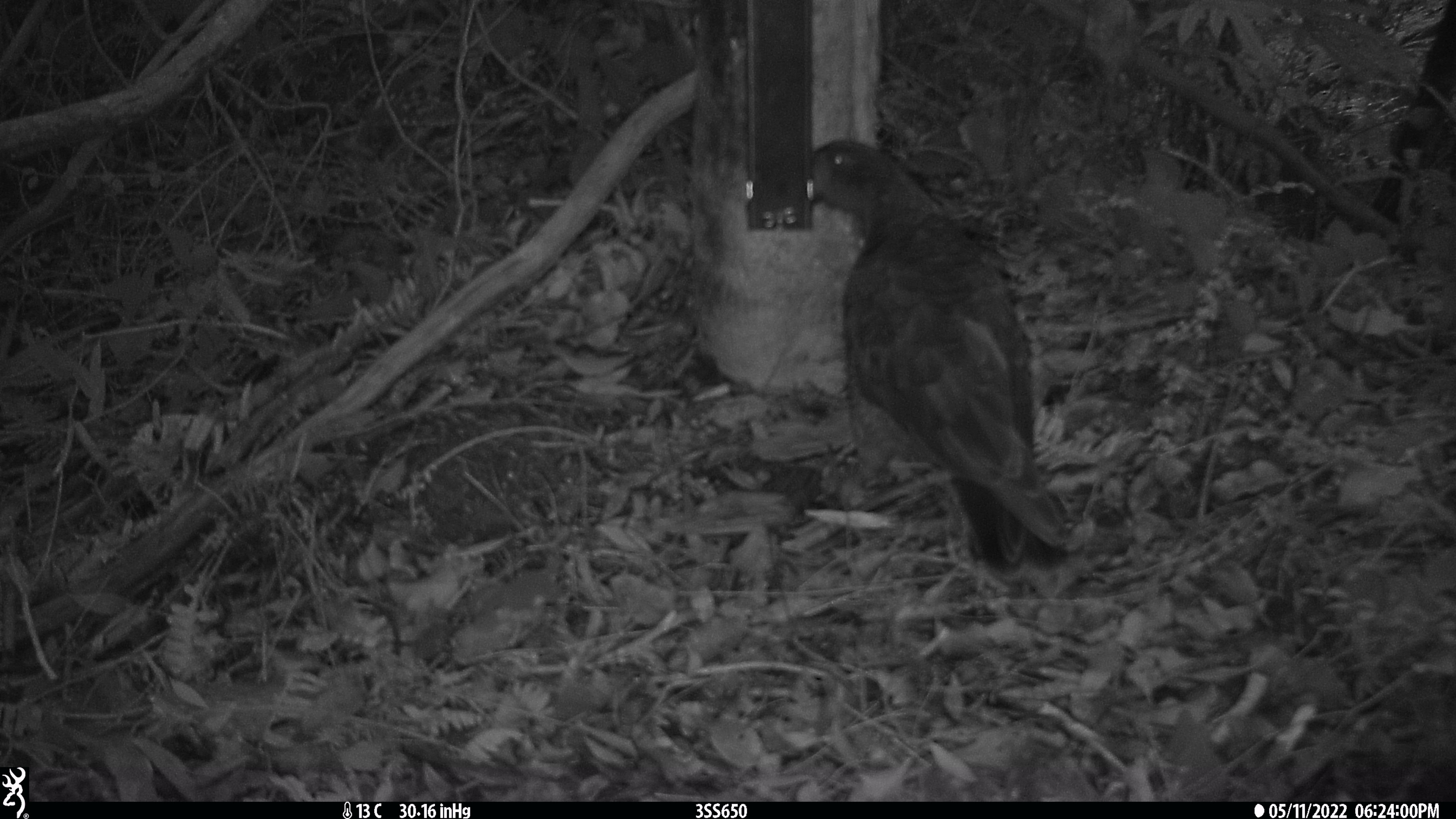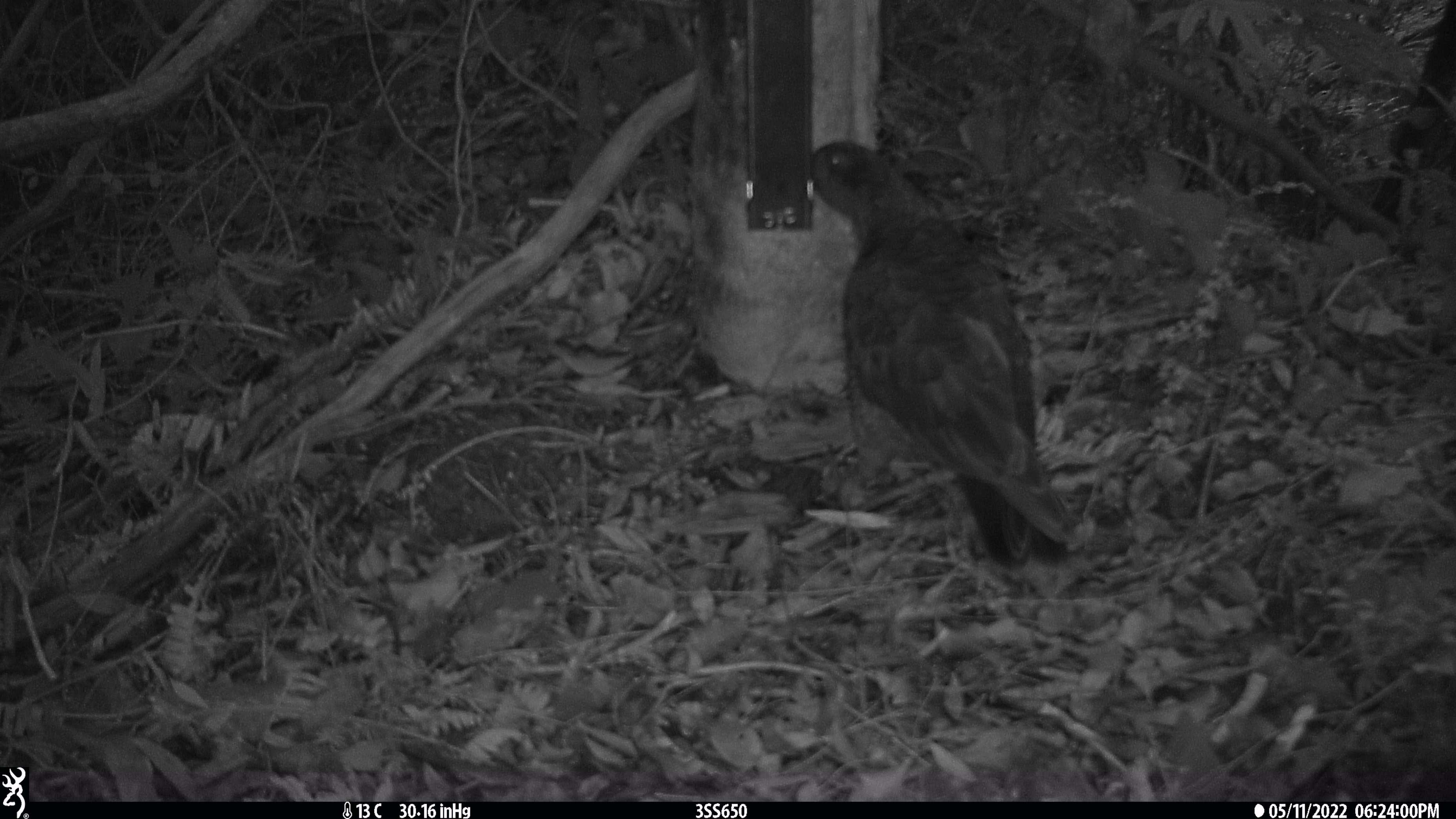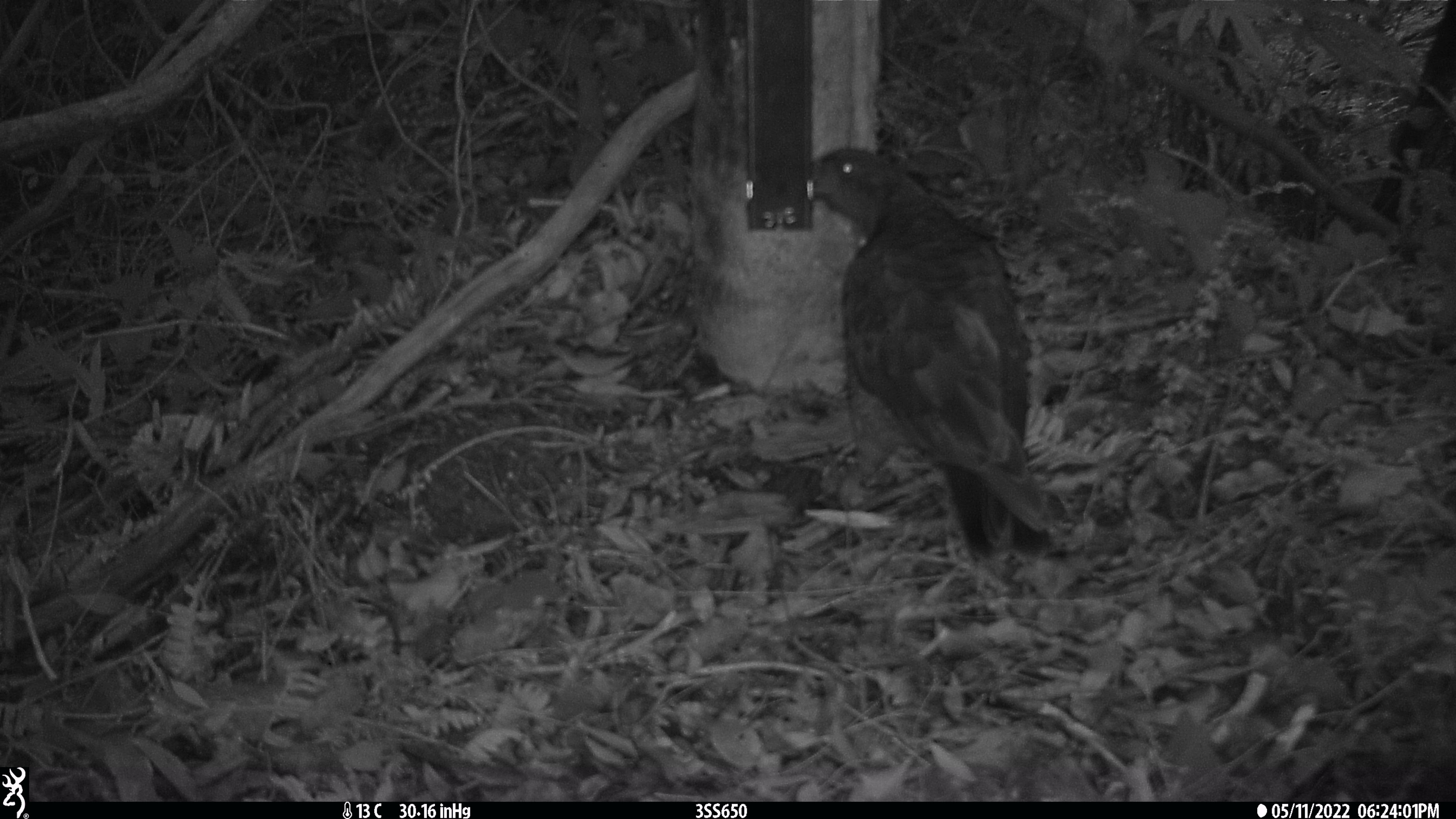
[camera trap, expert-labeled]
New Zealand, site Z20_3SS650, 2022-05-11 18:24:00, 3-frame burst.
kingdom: Animalia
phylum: Chordata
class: Aves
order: Psittaciformes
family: Strigopidae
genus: Nestor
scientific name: Nestor notabilis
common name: kea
Kea (Nestor notabilis).